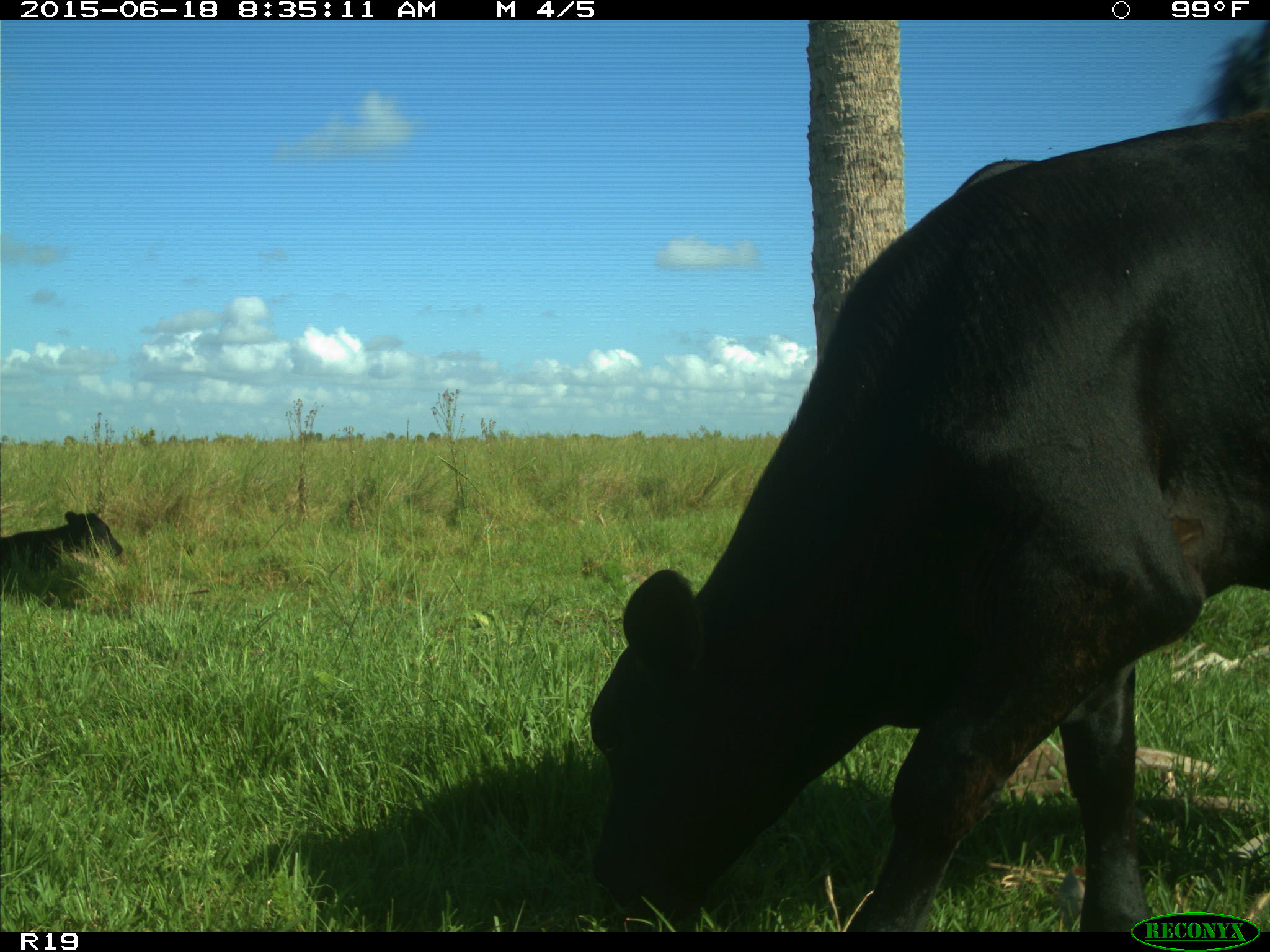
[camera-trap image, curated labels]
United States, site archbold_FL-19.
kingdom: Animalia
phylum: Chordata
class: Mammalia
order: Artiodactyla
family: Bovidae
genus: Bos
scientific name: Bos taurus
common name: domestic cow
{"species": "Bos taurus (domestic cow)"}